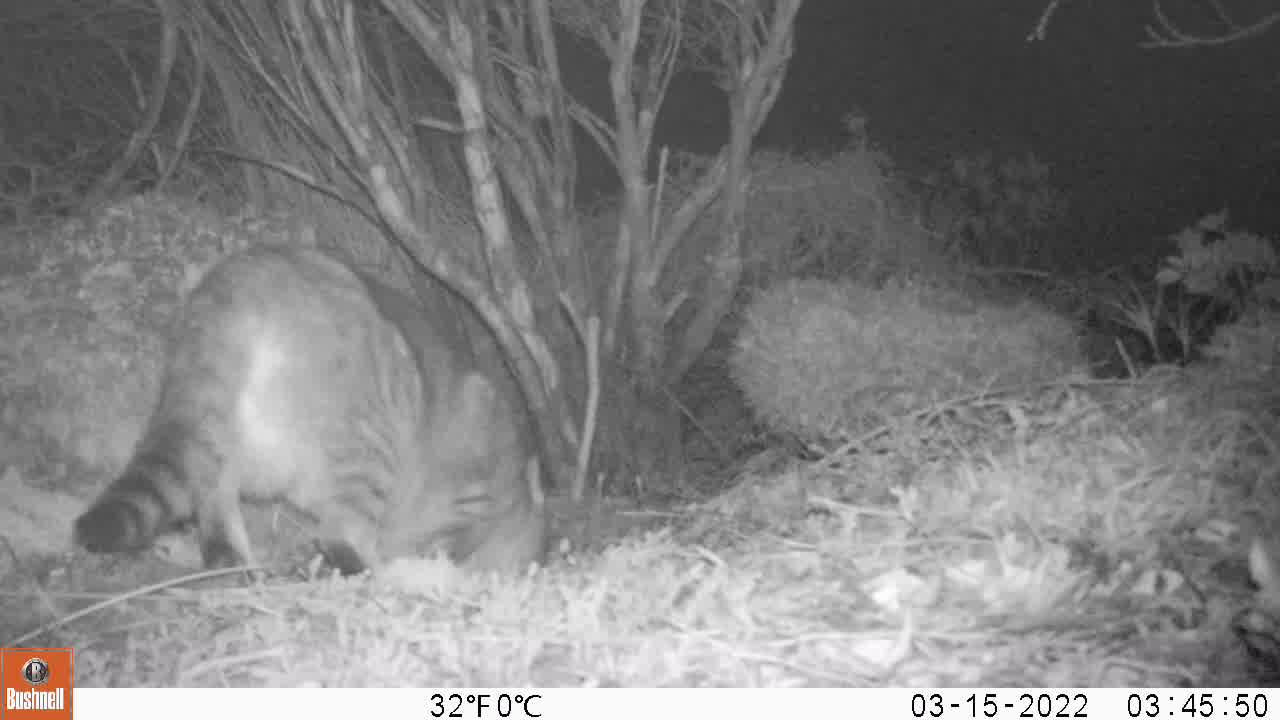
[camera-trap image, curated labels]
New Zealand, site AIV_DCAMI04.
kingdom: Animalia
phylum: Chordata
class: Mammalia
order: Carnivora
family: Felidae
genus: Felis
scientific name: Felis catus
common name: domestic cat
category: cat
Cat (domestic cat) (Felis catus).